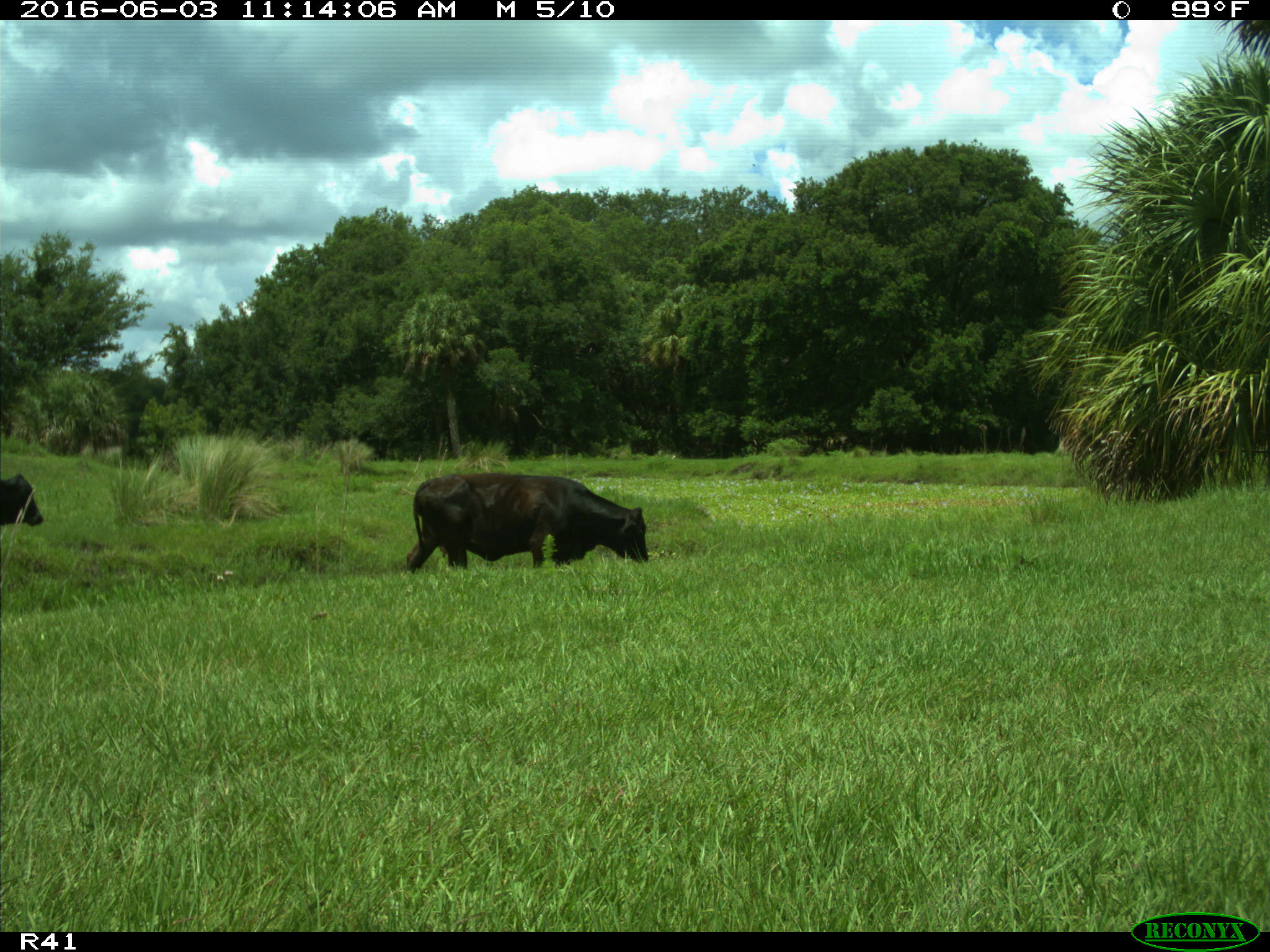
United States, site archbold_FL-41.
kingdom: Animalia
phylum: Chordata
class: Mammalia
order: Artiodactyla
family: Bovidae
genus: Bos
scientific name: Bos taurus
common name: domestic cow